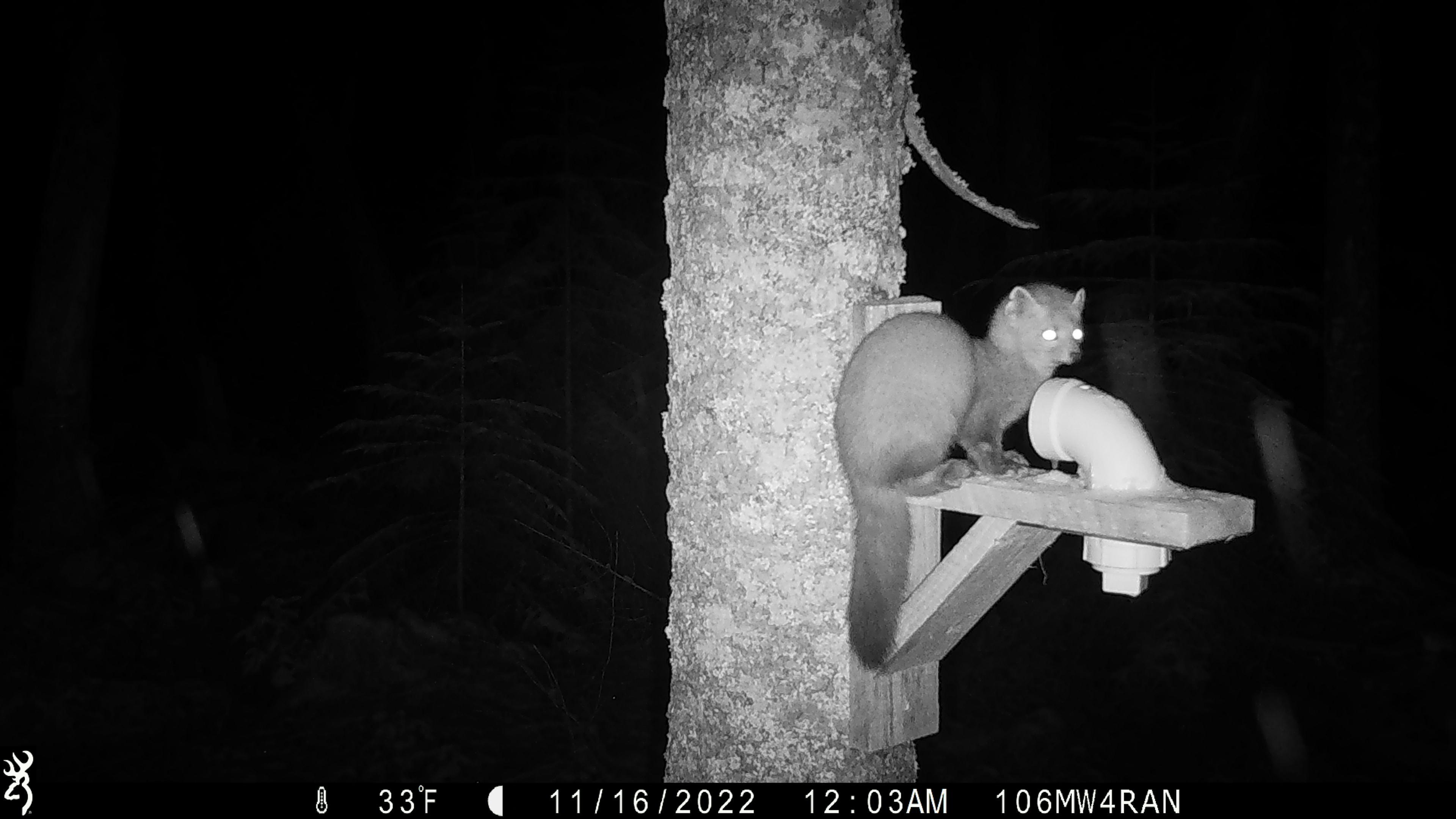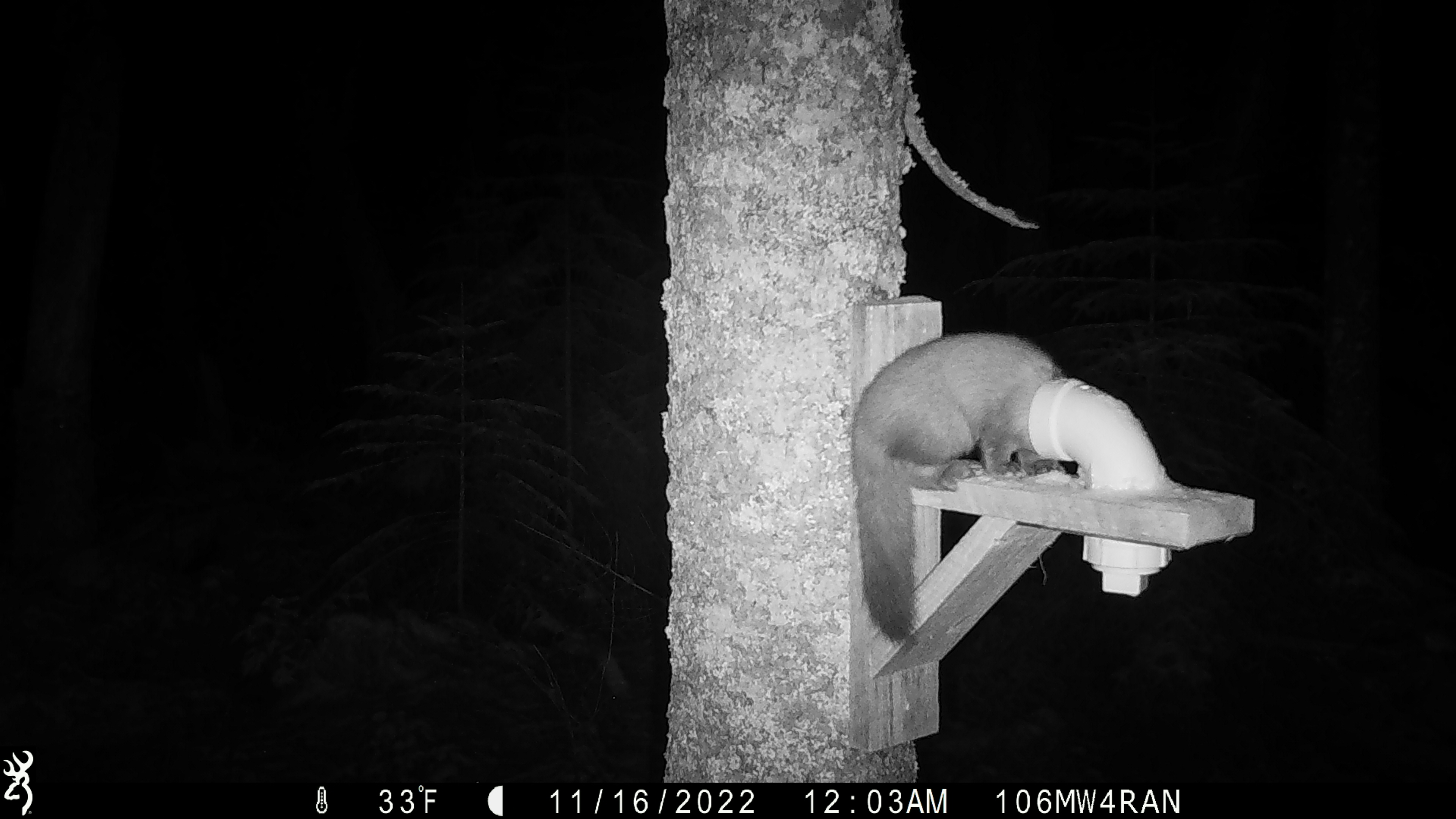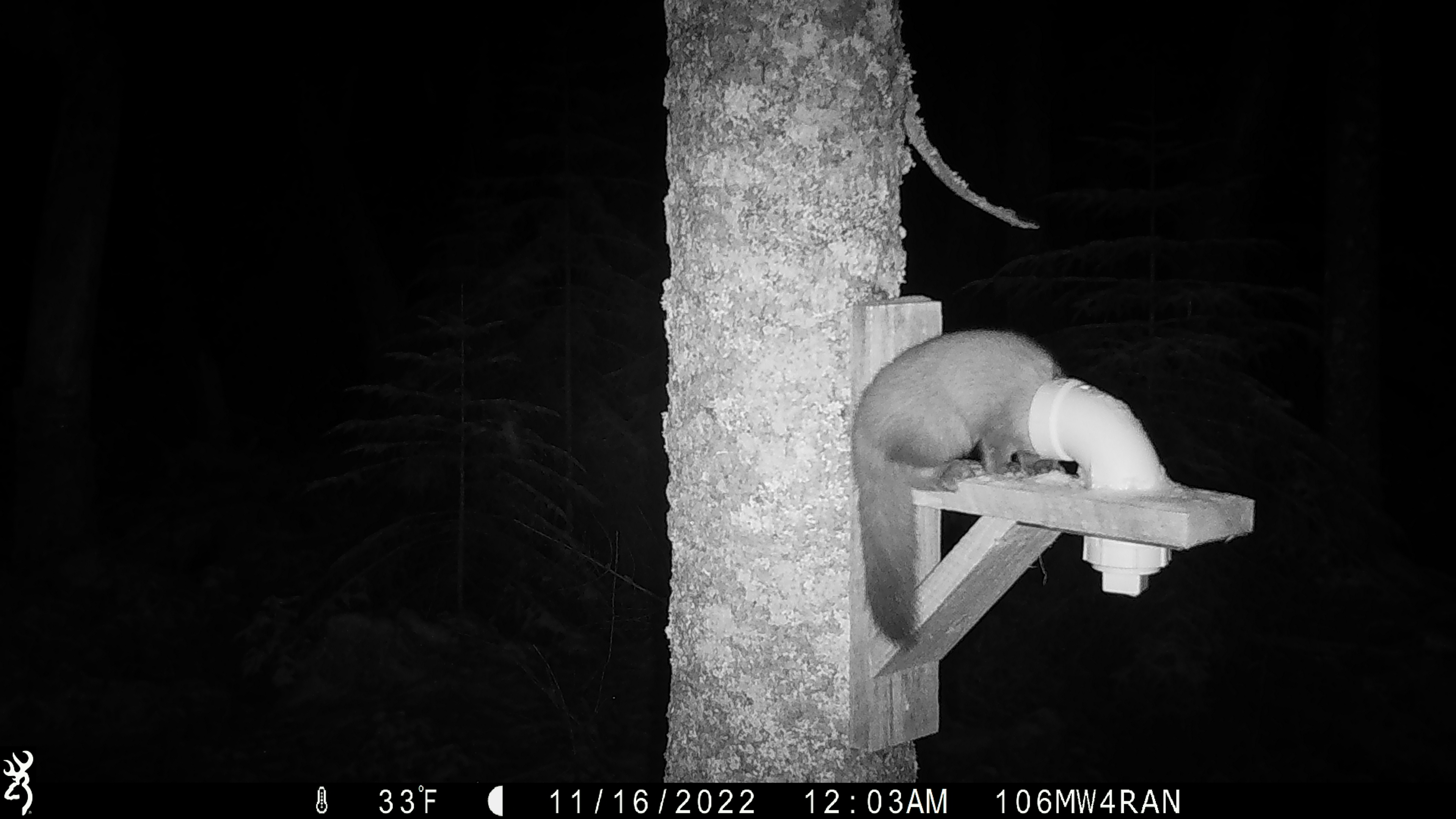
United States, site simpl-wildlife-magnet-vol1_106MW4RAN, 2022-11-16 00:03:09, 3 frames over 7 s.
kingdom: Animalia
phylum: Chordata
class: Mammalia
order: Carnivora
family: Mustelidae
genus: Martes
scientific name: Martes americana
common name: american marten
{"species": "american marten (Martes americana)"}